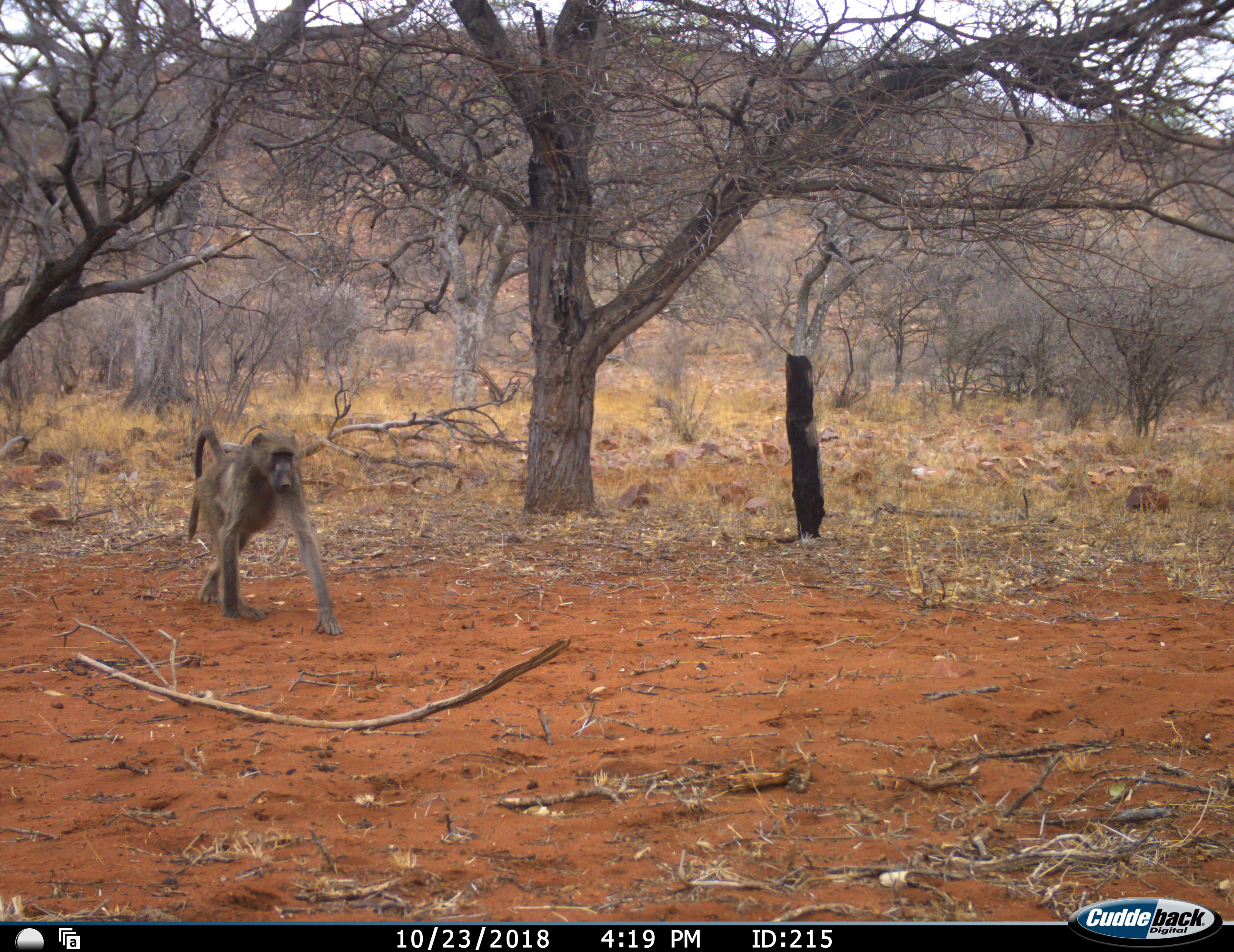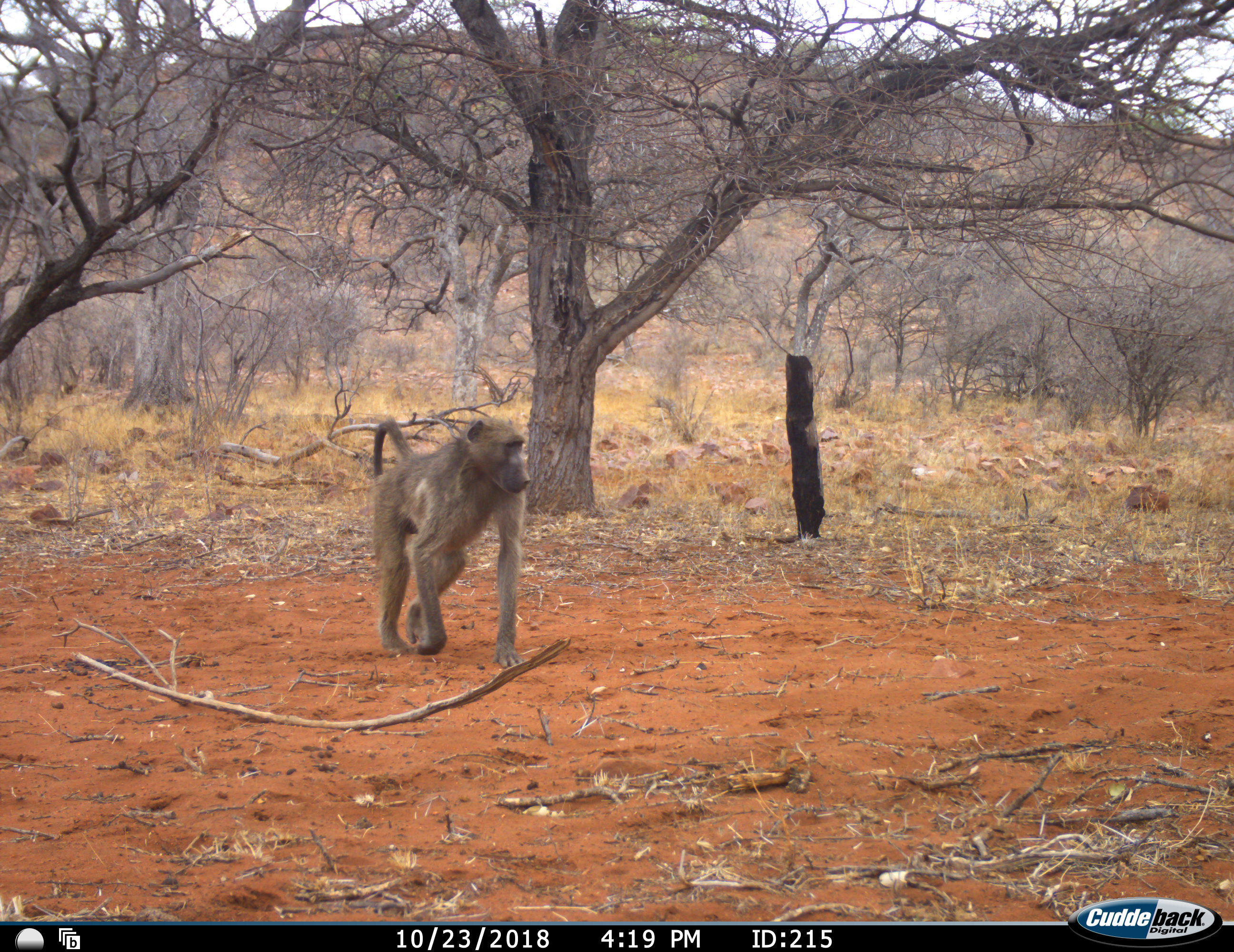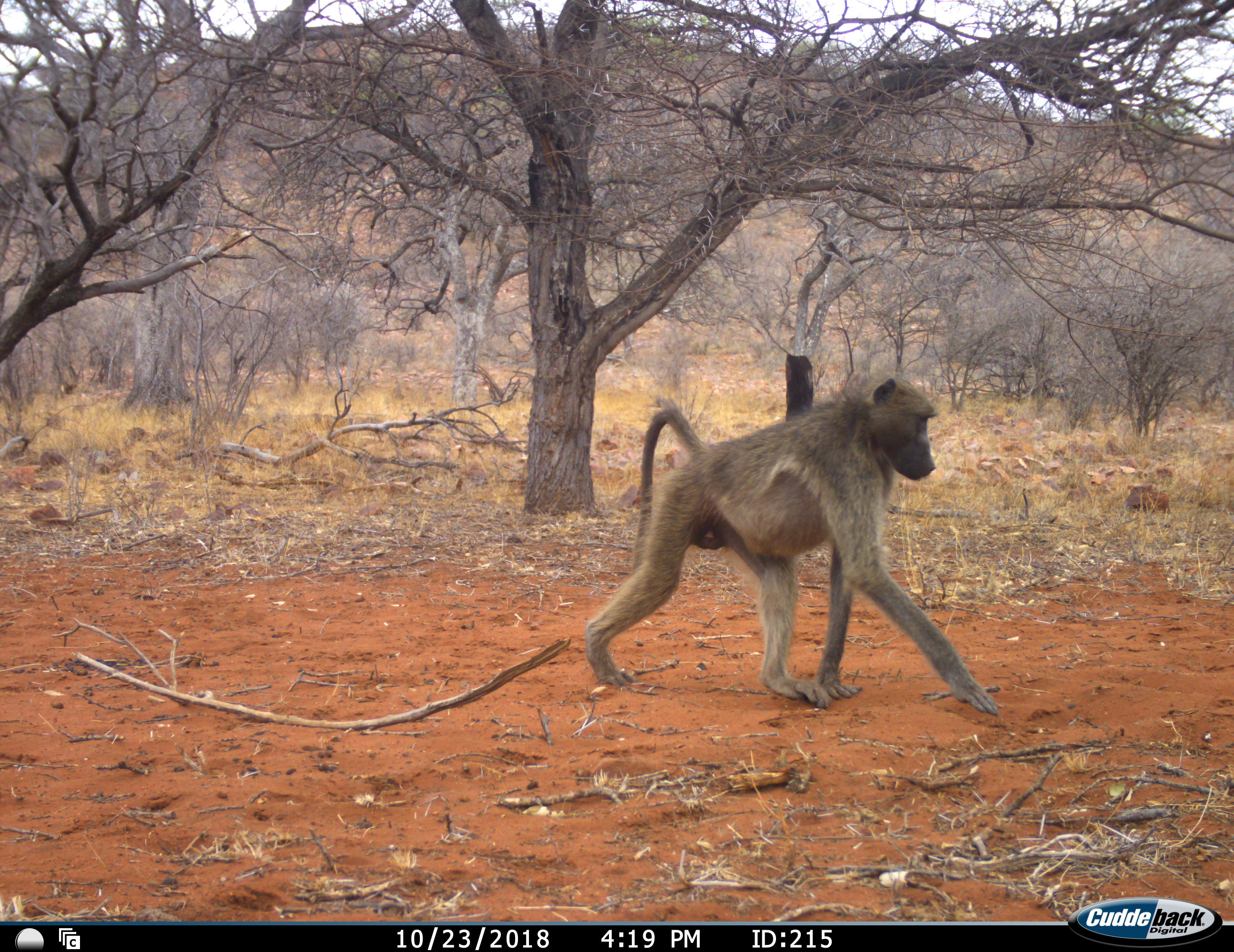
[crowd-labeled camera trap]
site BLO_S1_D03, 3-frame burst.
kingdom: Animalia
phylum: Chordata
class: Mammalia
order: Primates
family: Cercopithecidae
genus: Papio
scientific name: Papio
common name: baboon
Baboon (Papio), count 1. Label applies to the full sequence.